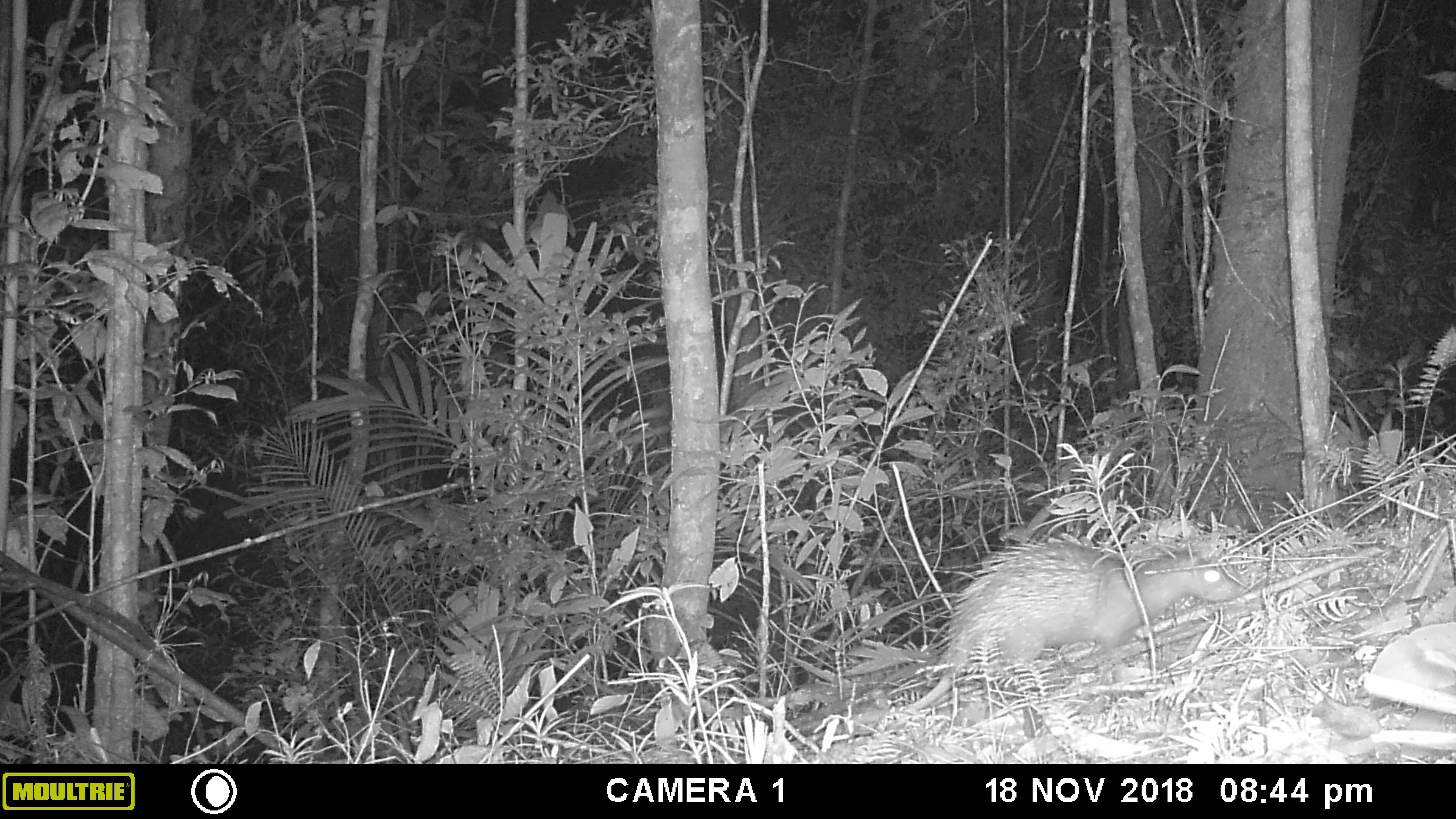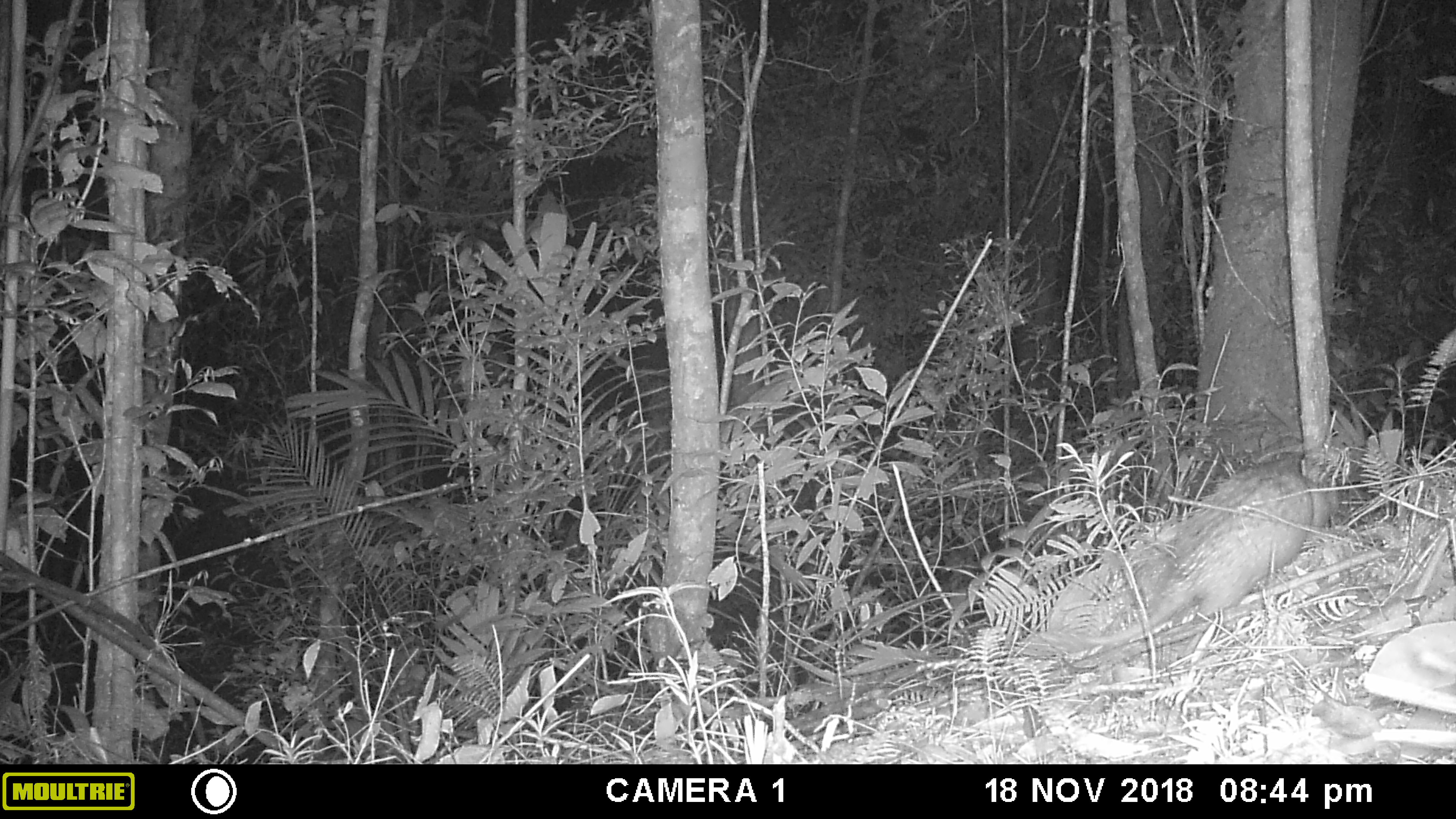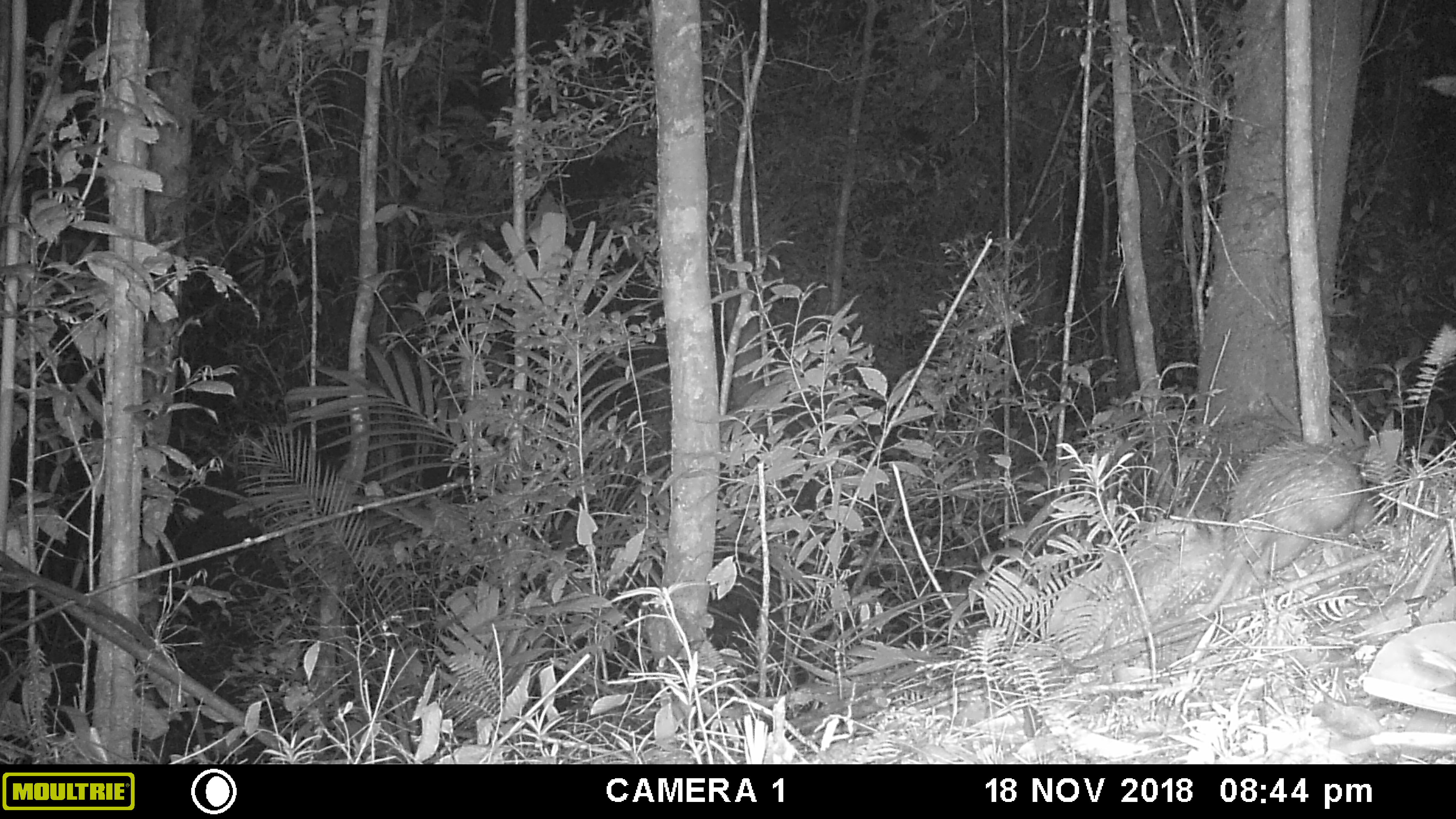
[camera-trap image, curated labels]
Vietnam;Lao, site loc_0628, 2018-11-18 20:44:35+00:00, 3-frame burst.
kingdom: Animalia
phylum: Chordata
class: Mammalia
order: Rodentia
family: Hystricidae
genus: Atherurus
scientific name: Atherurus macrourus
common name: asiatic brush-tailed porcupine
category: asiatic brush tailed porcupine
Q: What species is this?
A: Asiatic brush tailed porcupine (asiatic brush-tailed porcupine) (Atherurus macrourus).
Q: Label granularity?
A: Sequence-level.